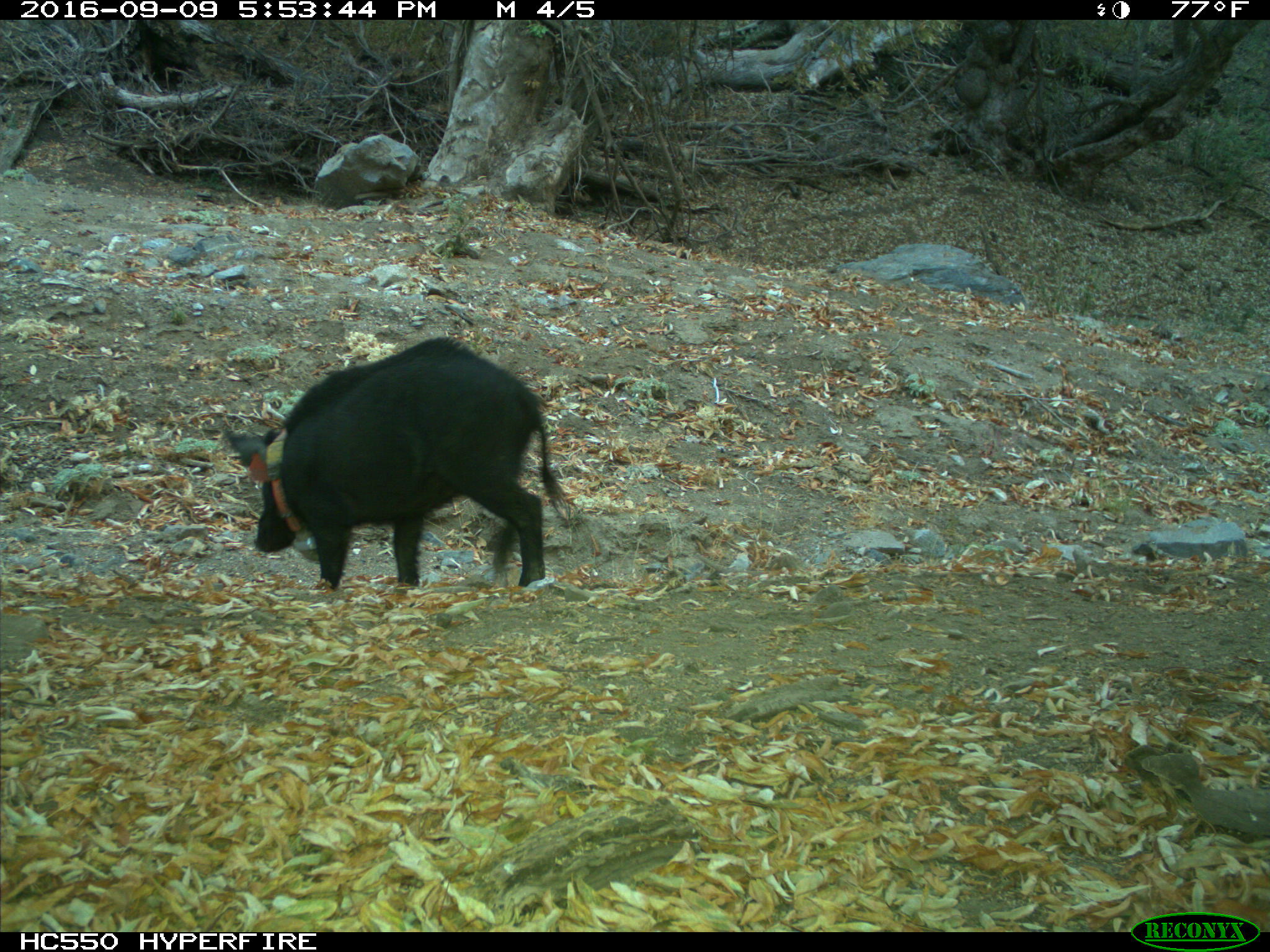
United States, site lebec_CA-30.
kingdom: Animalia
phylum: Chordata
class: Mammalia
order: Artiodactyla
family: Suidae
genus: Sus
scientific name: Sus scrofa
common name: wild boar